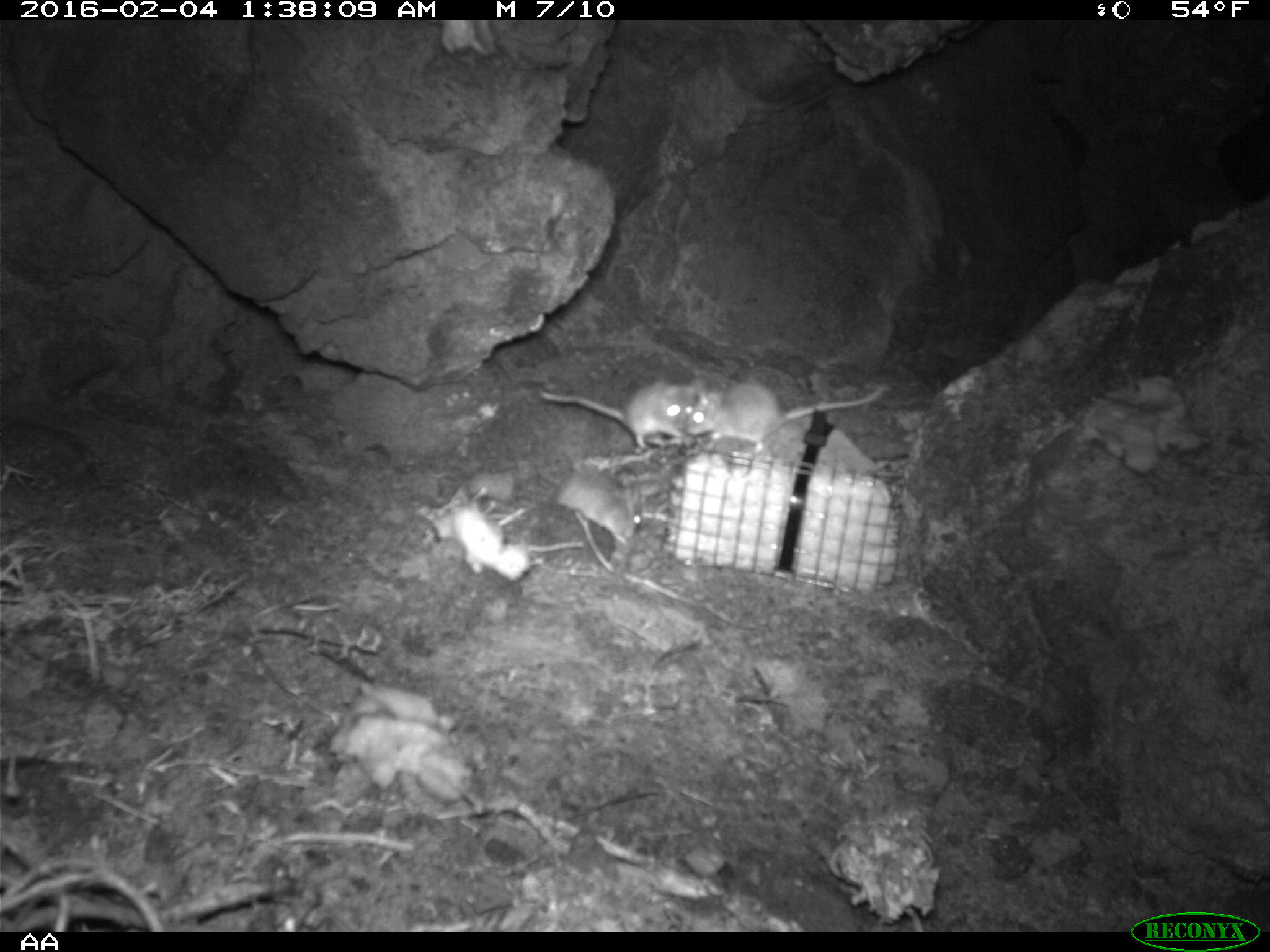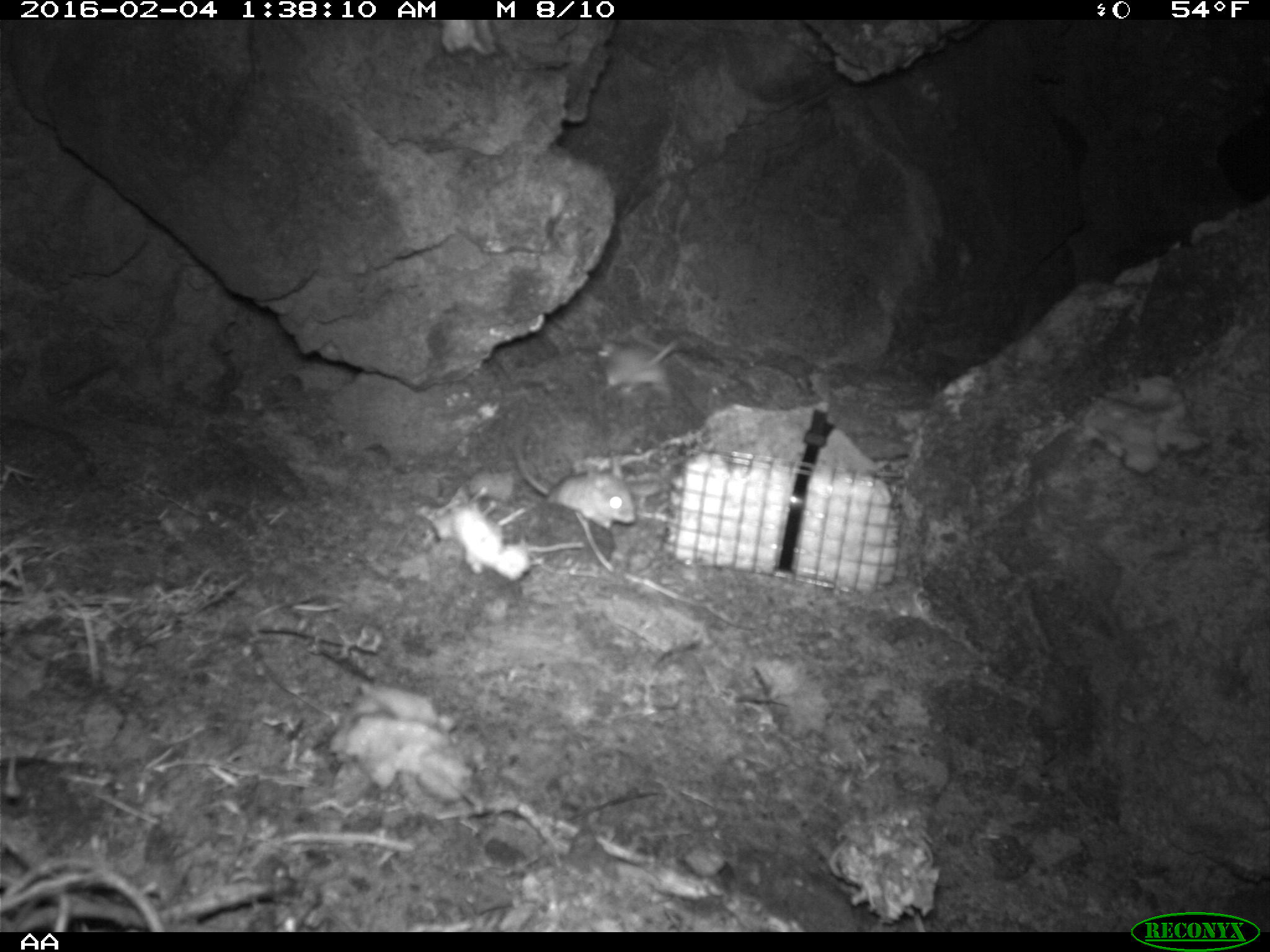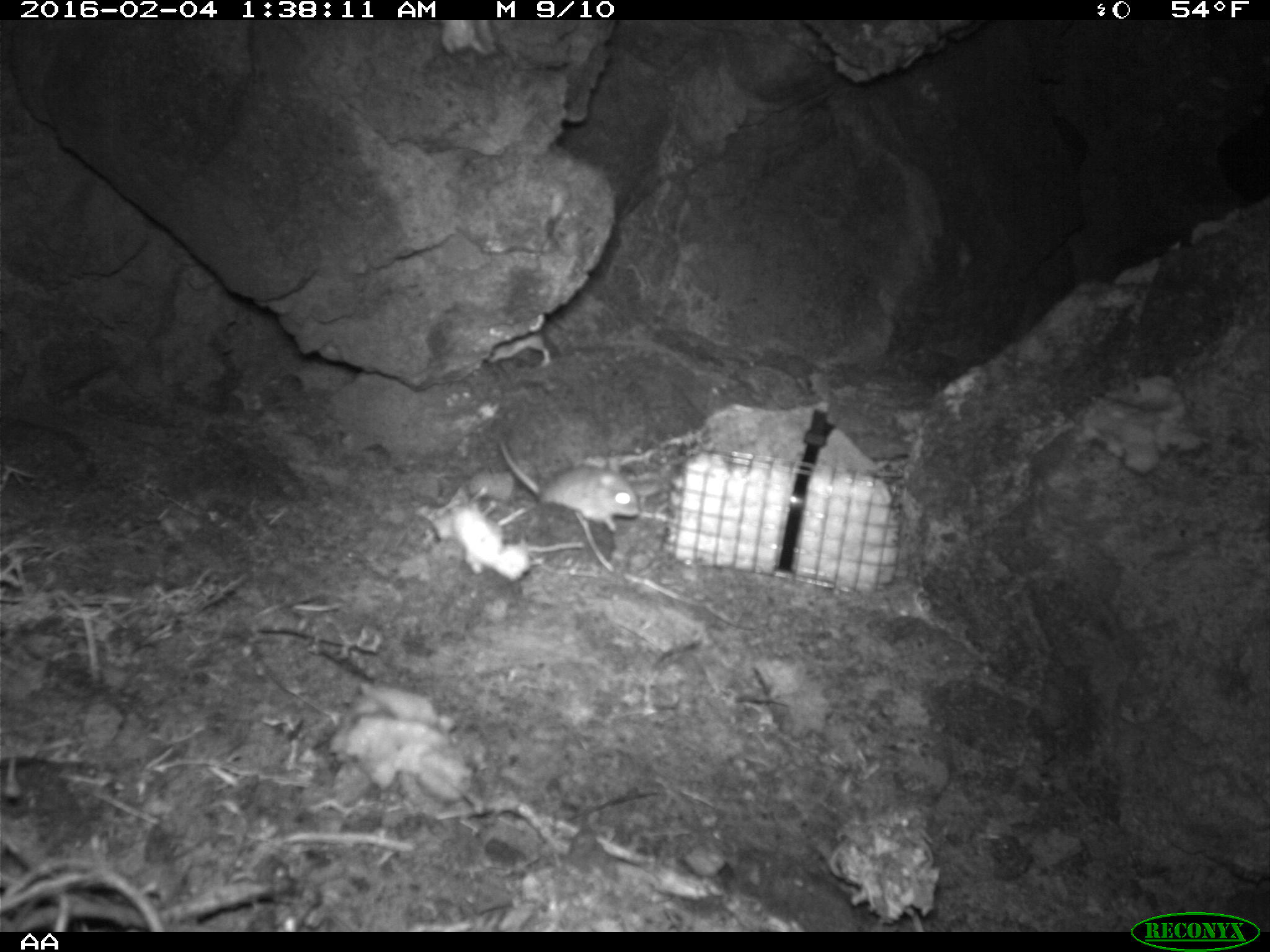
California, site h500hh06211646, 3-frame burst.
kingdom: Animalia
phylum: Chordata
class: Mammalia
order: Rodentia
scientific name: Rodentia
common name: rodent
Rodent (Rodentia).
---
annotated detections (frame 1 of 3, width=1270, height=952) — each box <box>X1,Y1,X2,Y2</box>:
rodent: <box>685,381,887,454</box>; <box>540,378,700,448</box>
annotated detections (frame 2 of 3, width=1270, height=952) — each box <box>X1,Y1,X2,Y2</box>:
rodent: <box>509,428,637,531</box>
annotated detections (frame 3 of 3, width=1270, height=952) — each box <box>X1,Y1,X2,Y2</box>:
rodent: <box>497,436,641,532</box>